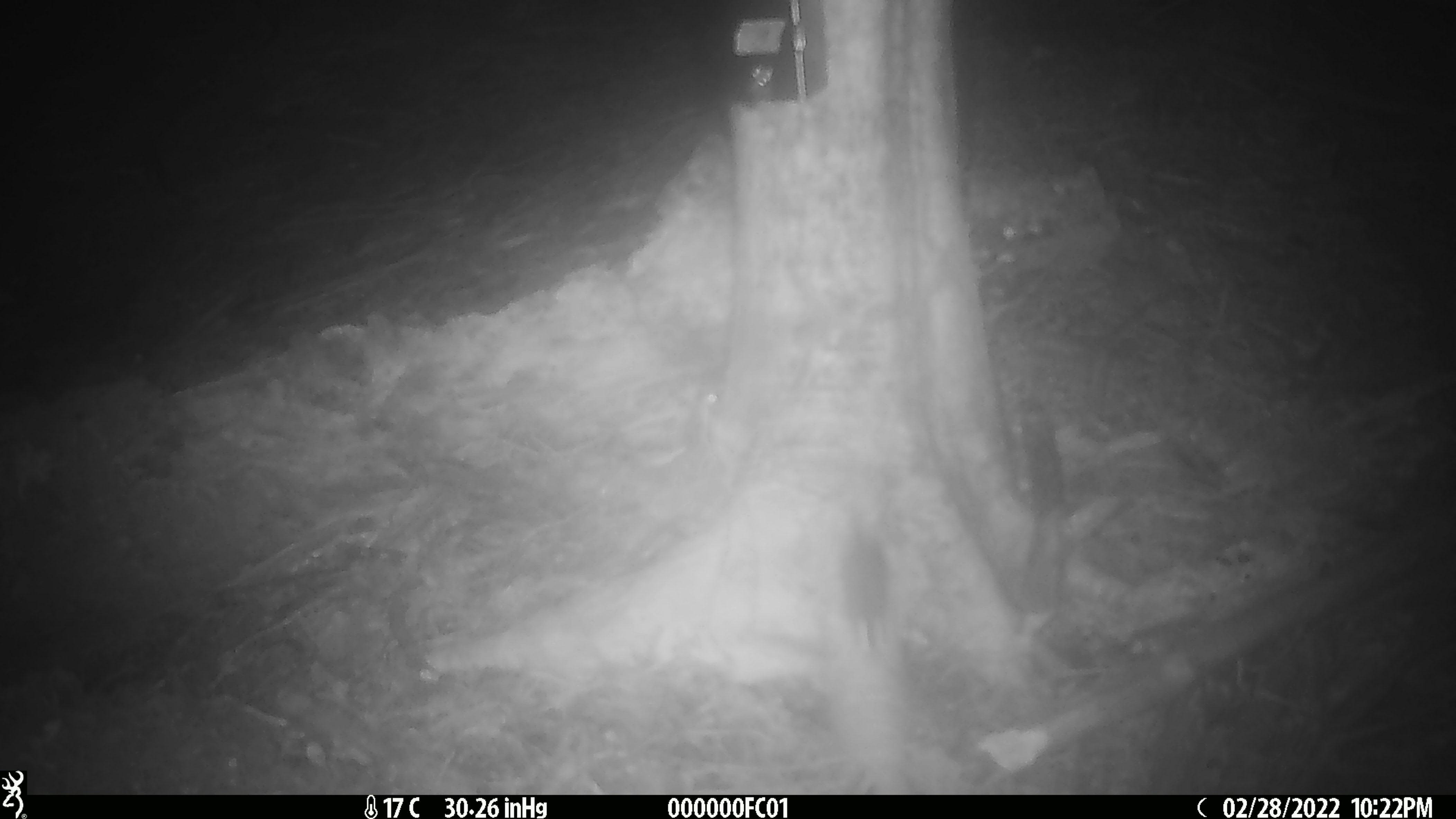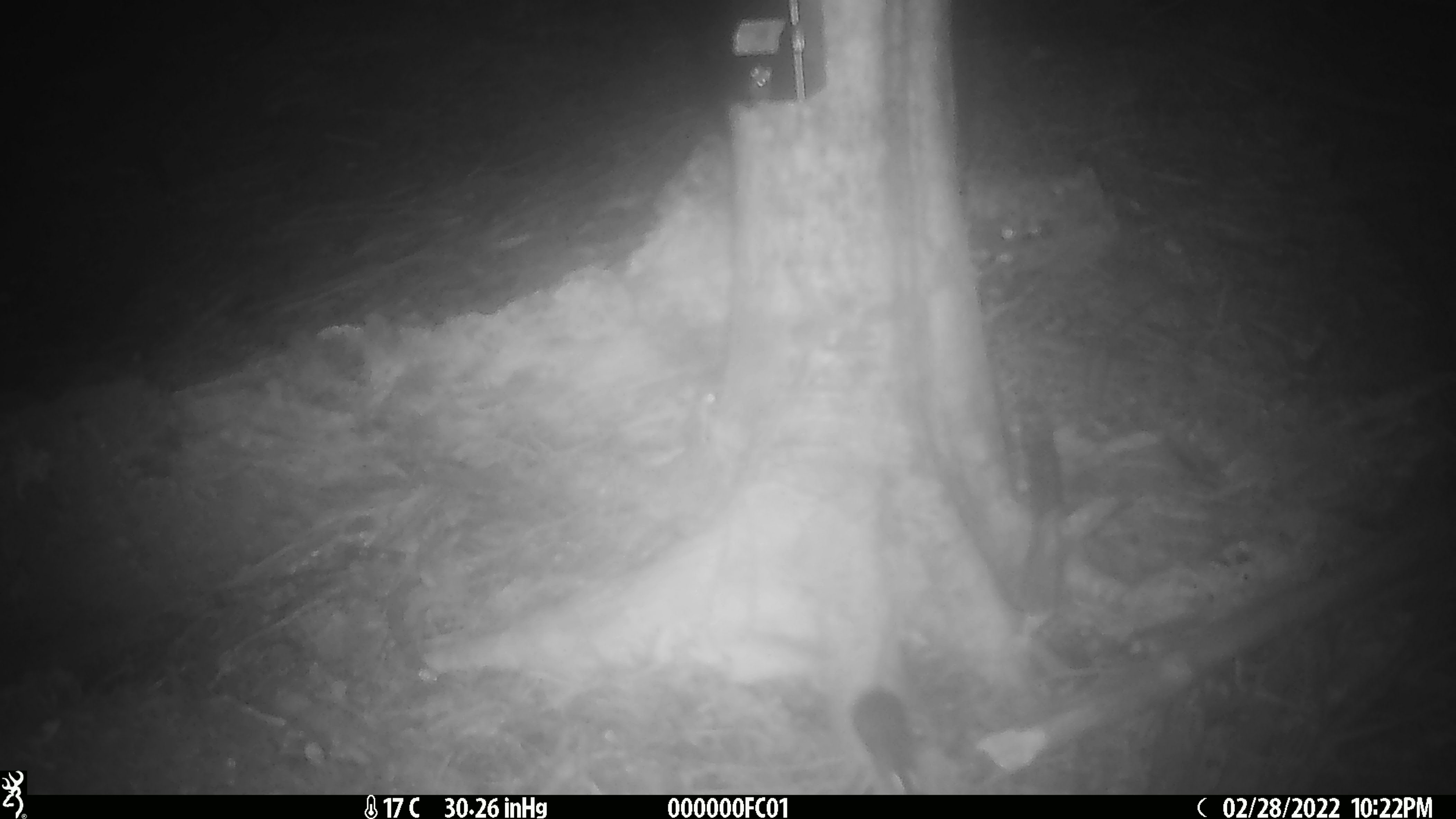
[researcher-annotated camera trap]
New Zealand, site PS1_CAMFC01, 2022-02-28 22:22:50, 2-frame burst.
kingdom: Animalia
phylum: Chordata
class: Mammalia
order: Rodentia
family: Muridae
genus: Mus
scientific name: Mus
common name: mouse